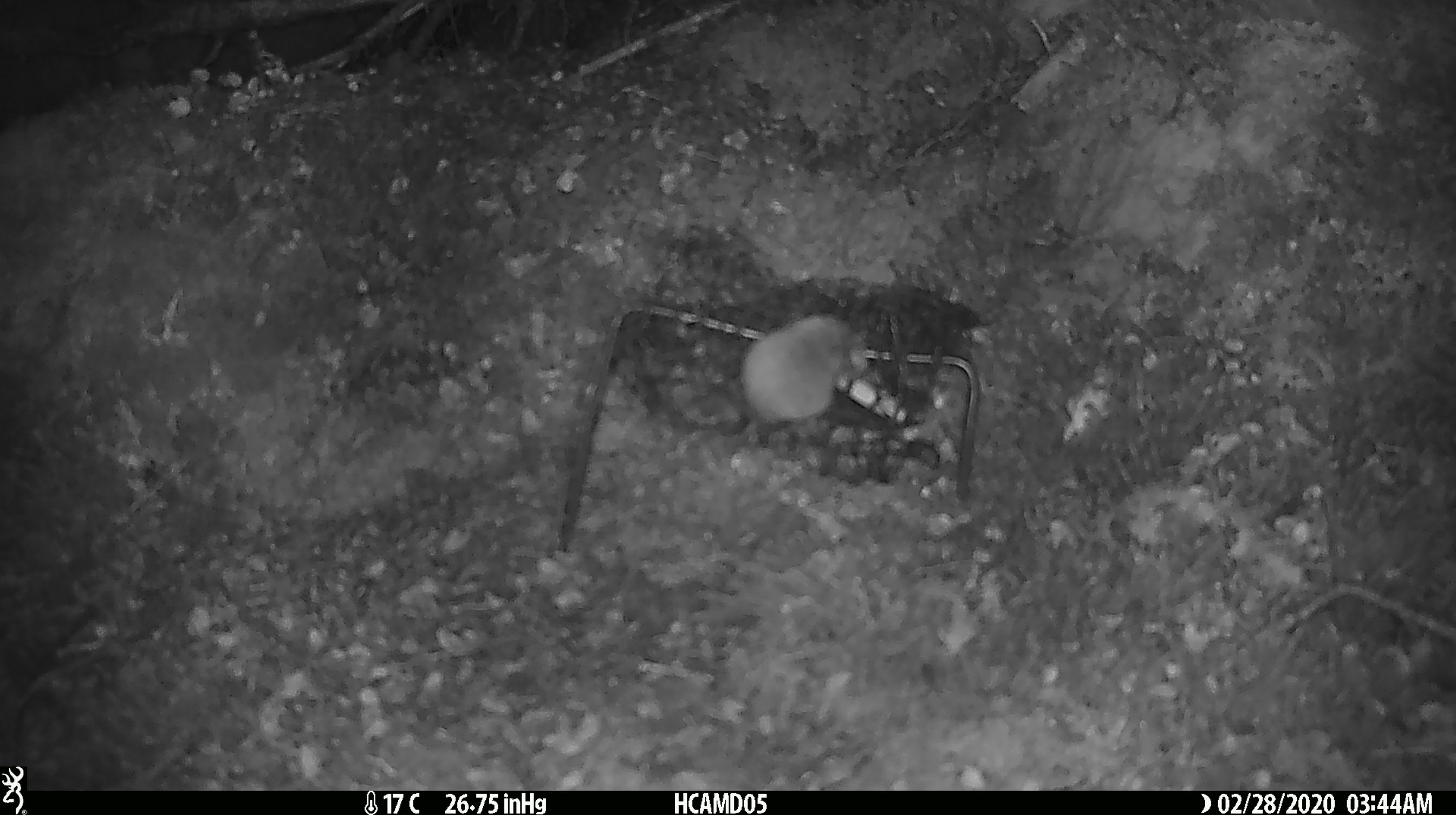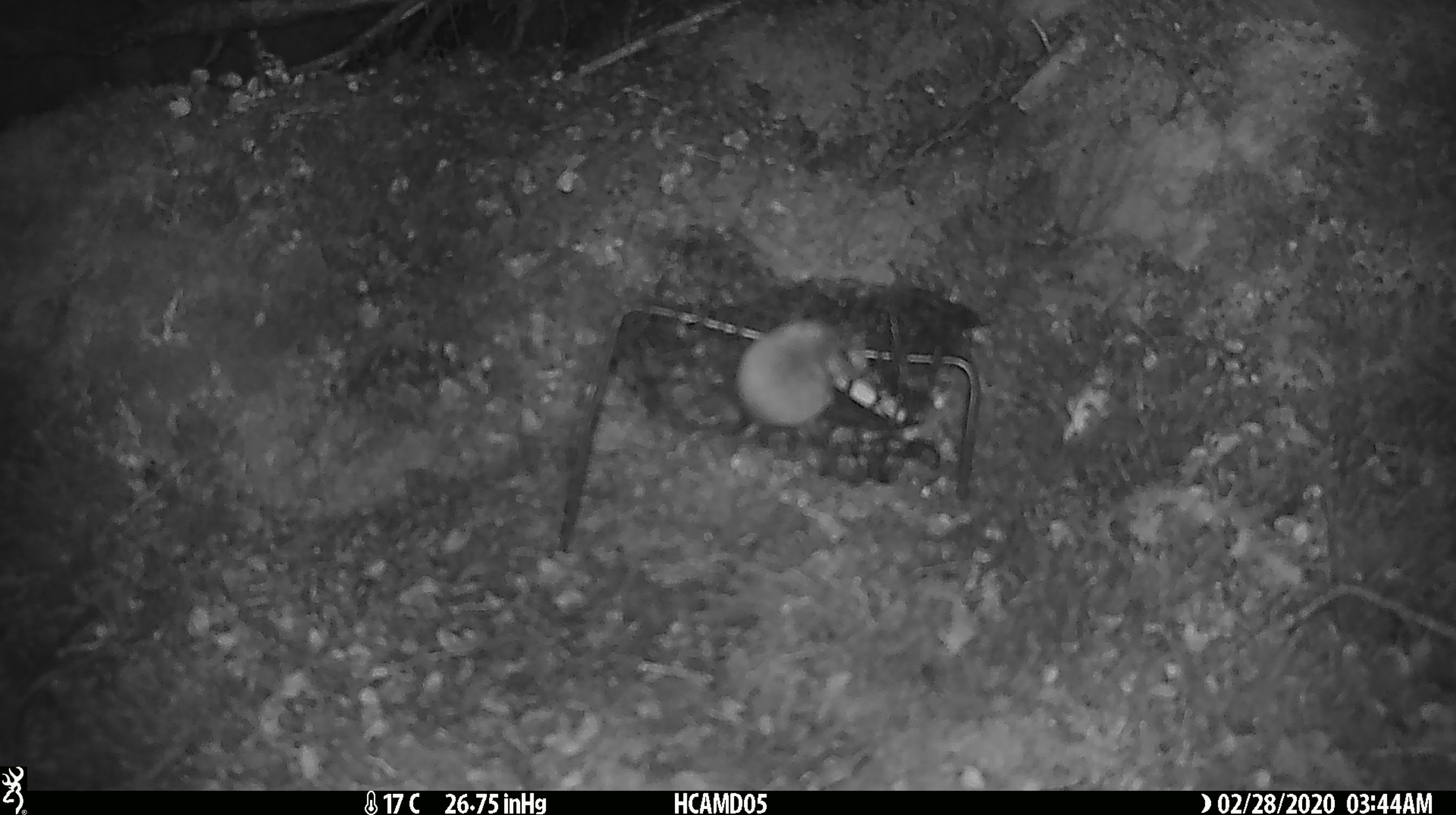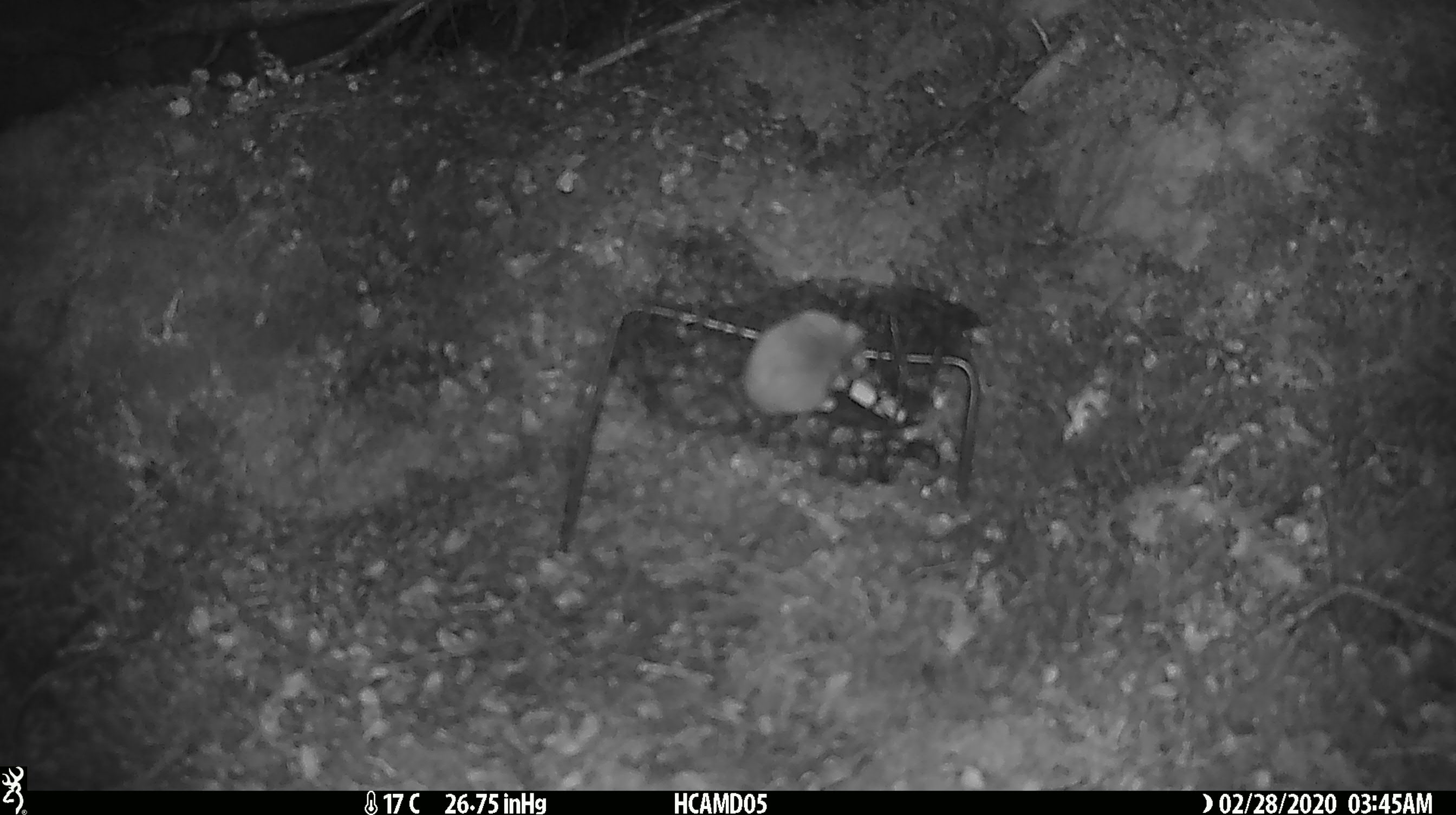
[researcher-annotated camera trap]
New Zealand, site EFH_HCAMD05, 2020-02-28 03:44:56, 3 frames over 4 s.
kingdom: Animalia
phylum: Chordata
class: Mammalia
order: Rodentia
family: Muridae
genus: Mus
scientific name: Mus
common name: mouse